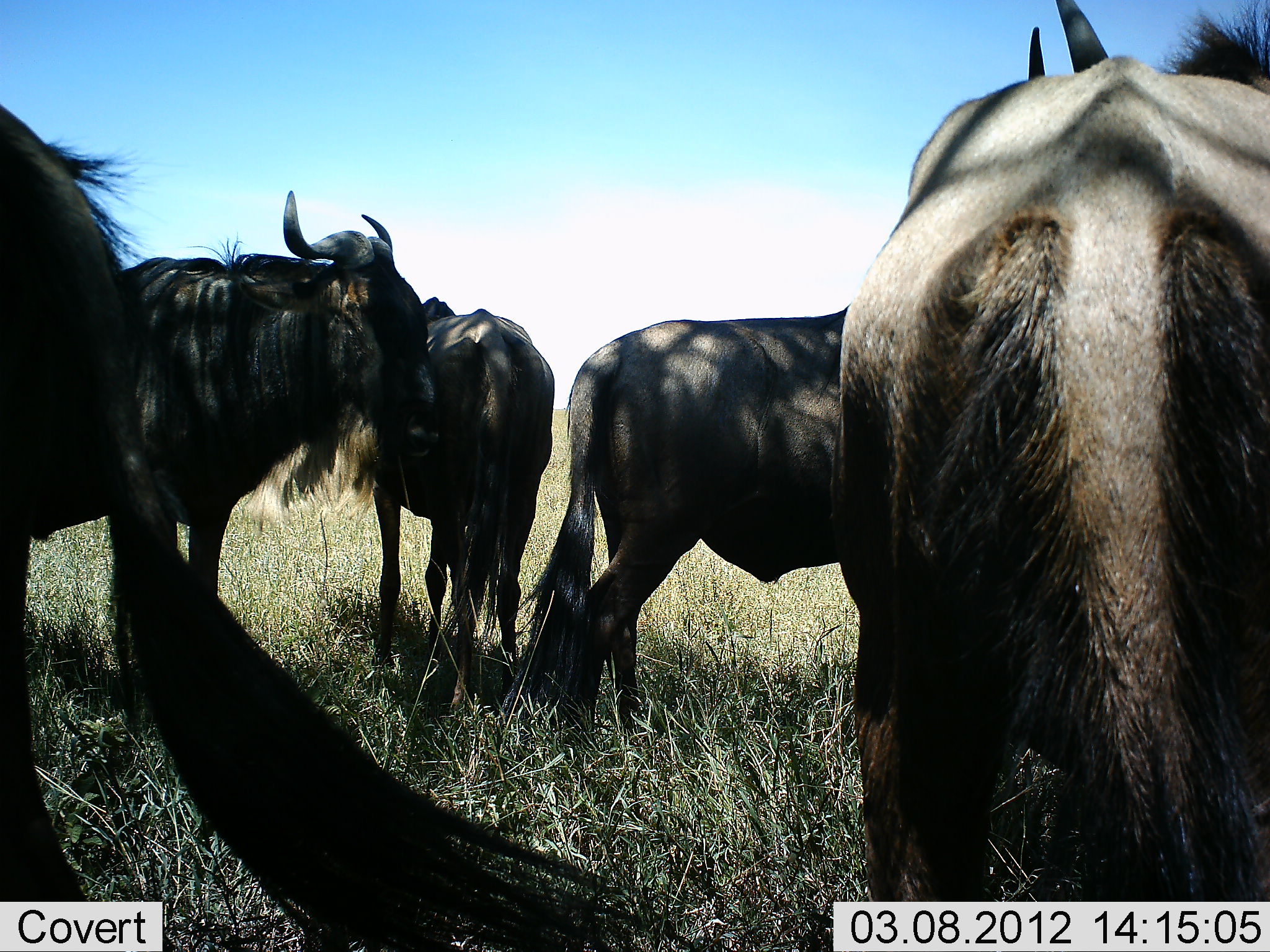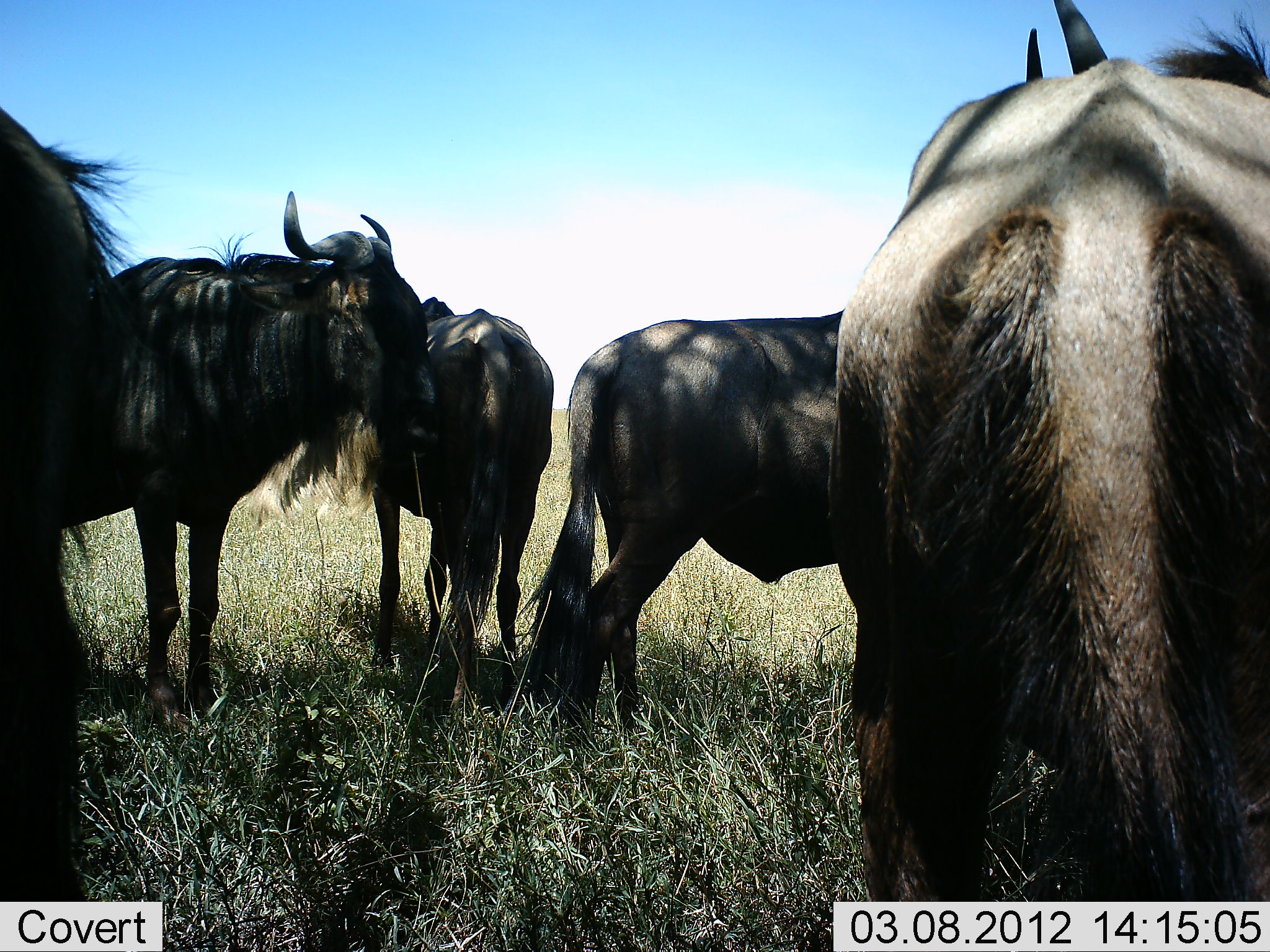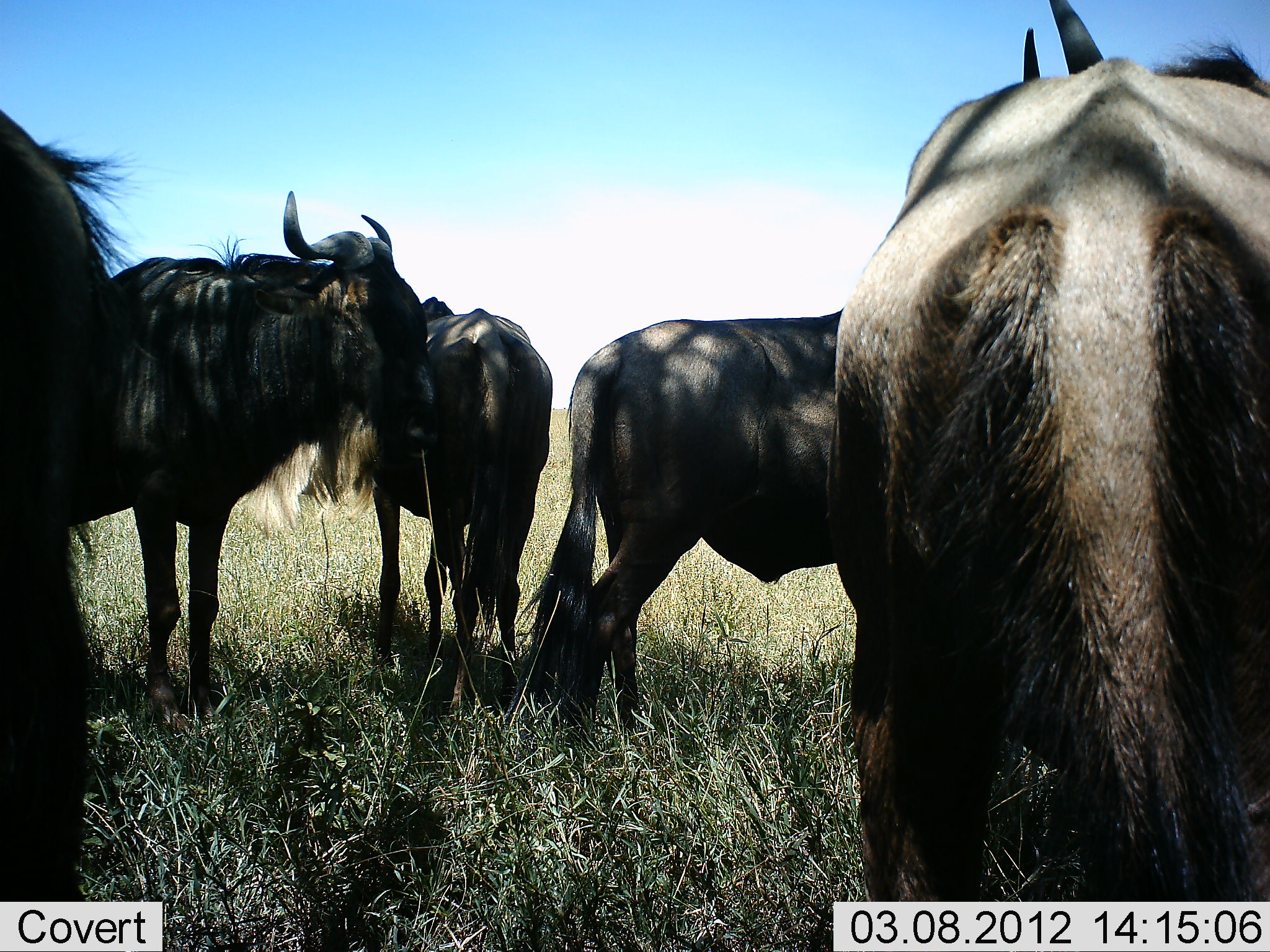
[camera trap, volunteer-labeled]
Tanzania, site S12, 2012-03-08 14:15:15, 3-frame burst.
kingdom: Animalia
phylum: Chordata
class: Mammalia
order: Artiodactyla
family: Bovidae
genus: Connochaetes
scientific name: Connochaetes taurinus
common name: blue wildebeest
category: wildebeest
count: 5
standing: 100%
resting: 0%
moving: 0%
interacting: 0%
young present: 0%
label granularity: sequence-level